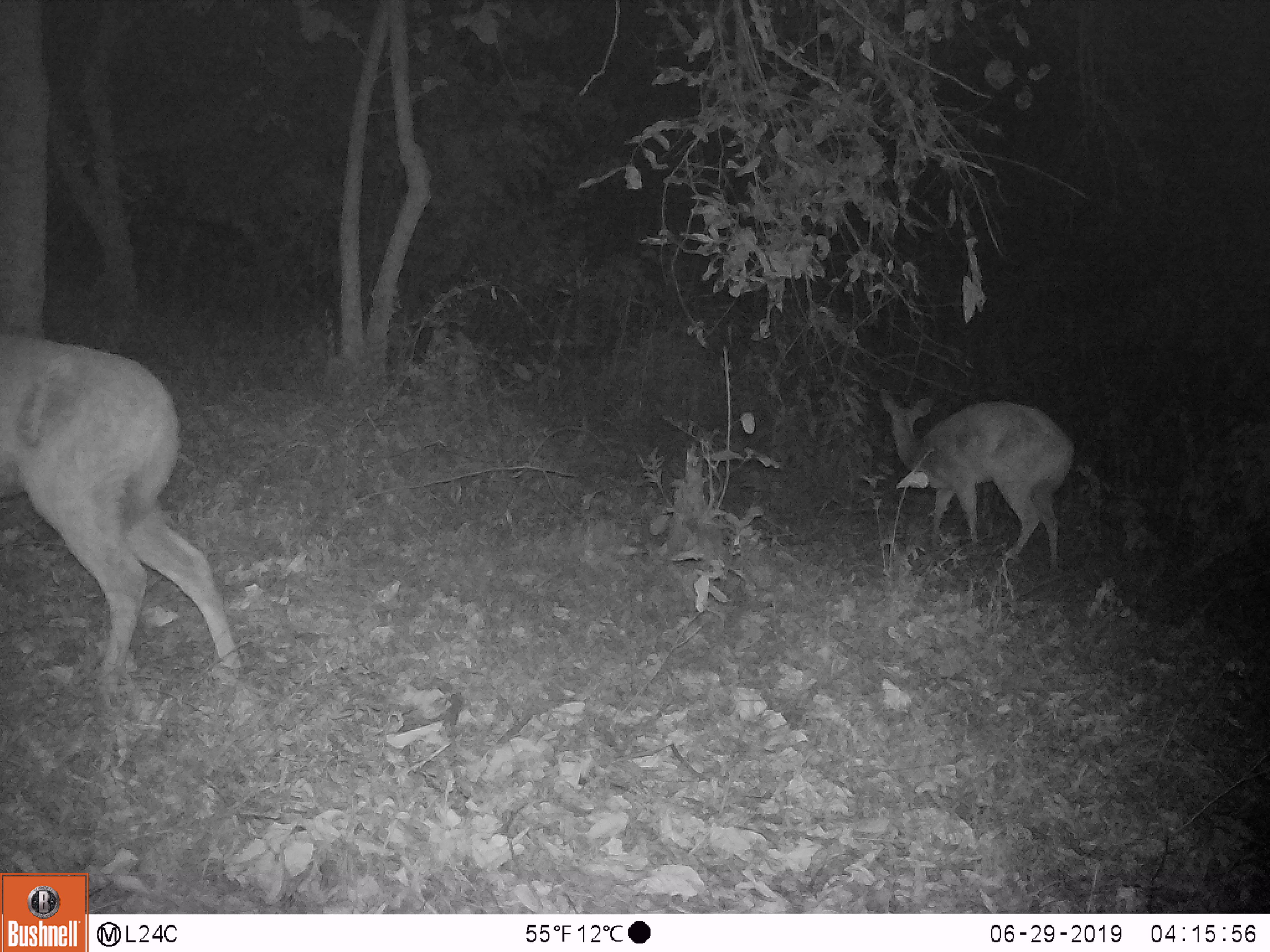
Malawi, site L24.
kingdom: Animalia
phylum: Chordata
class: Mammalia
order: Artiodactyla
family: Bovidae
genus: Redunca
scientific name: Redunca arundinum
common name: southern reedbuck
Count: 2.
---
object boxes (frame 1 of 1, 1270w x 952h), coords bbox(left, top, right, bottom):
southern reedbuck: bbox(0, 325, 248, 690); bbox(878, 384, 1077, 581)